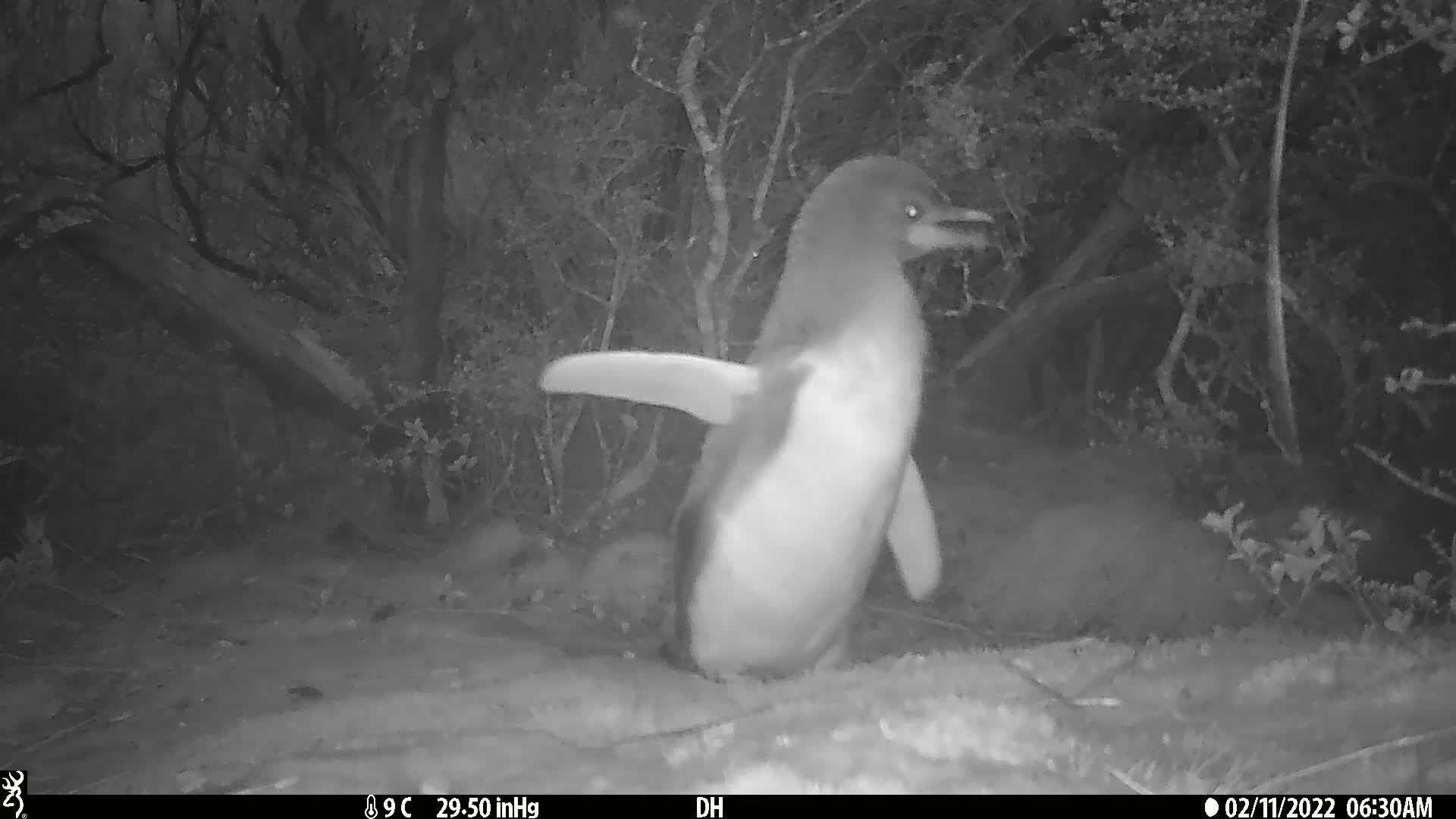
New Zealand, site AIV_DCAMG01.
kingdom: Animalia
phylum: Chordata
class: Aves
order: Sphenisciformes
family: Spheniscidae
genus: Megadyptes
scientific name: Megadyptes antipodes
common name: yellow-eyed penguin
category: yellow eyed penguin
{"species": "yellow eyed penguin (yellow-eyed penguin) (Megadyptes antipodes)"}